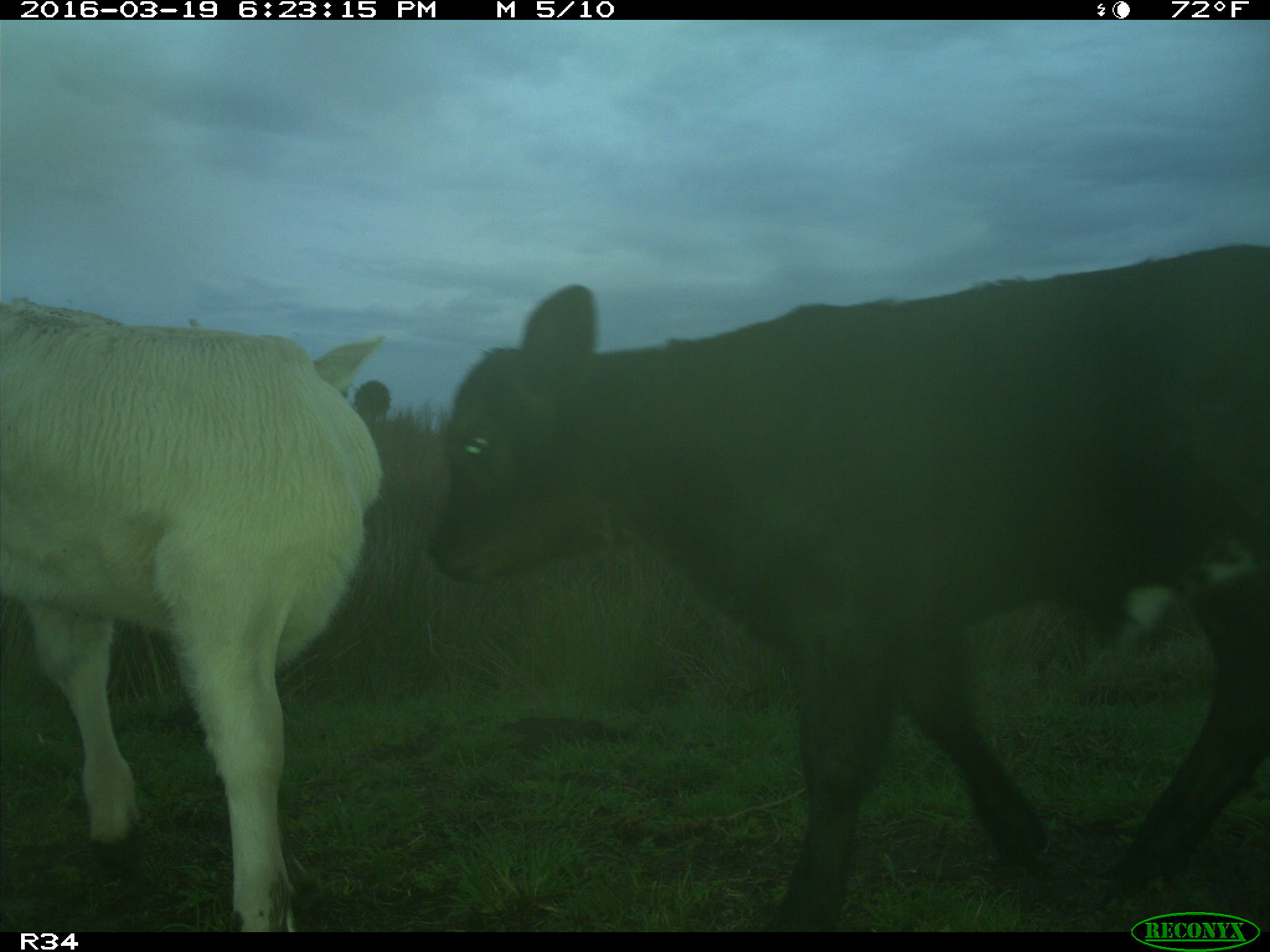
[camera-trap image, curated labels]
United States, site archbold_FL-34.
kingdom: Animalia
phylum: Chordata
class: Mammalia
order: Artiodactyla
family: Bovidae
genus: Bos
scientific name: Bos taurus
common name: domestic cow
Bos taurus (domestic cow).